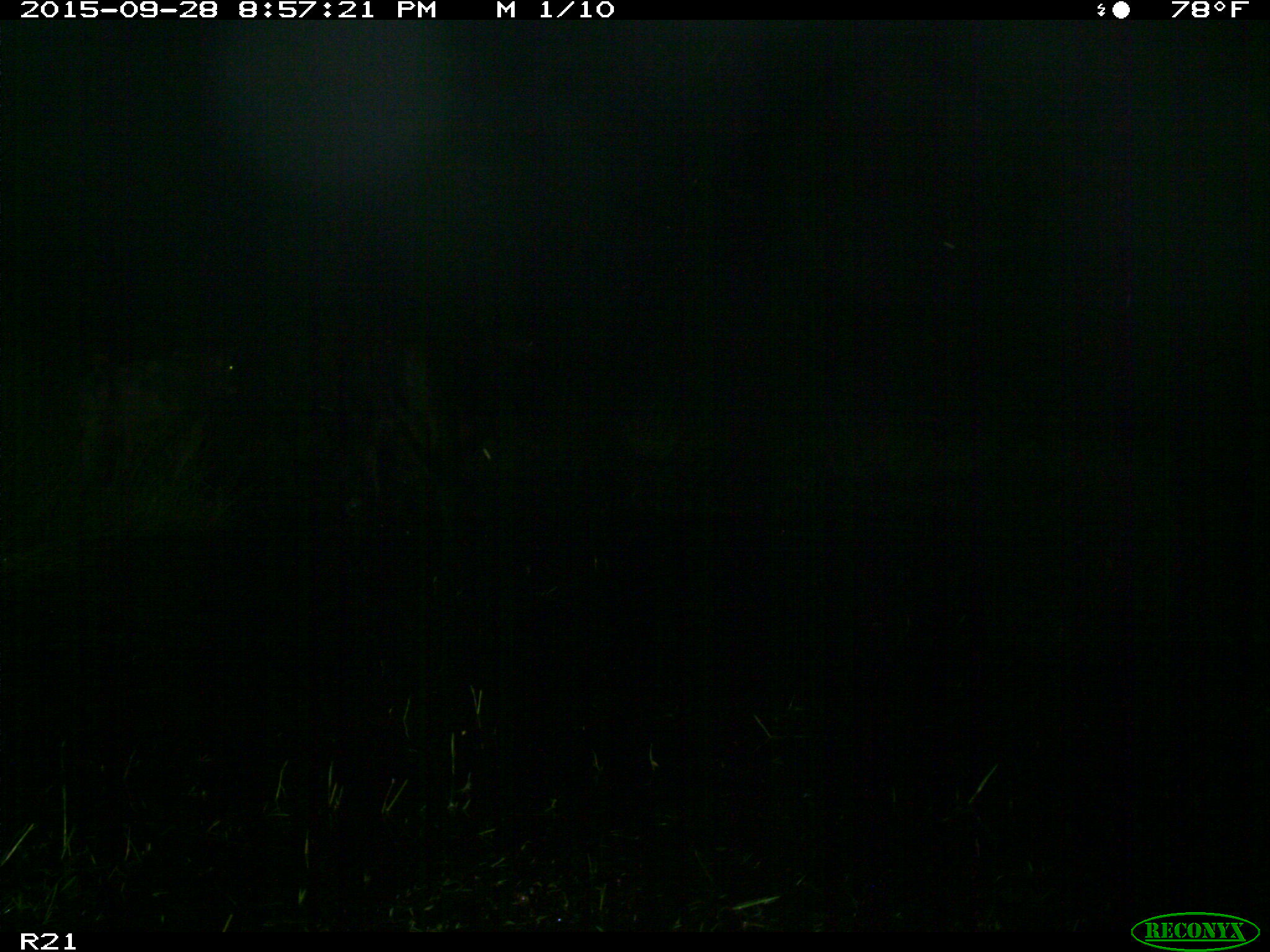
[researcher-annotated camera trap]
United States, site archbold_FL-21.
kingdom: Animalia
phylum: Chordata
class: Mammalia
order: Artiodactyla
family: Bovidae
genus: Bos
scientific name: Bos taurus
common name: domestic cow